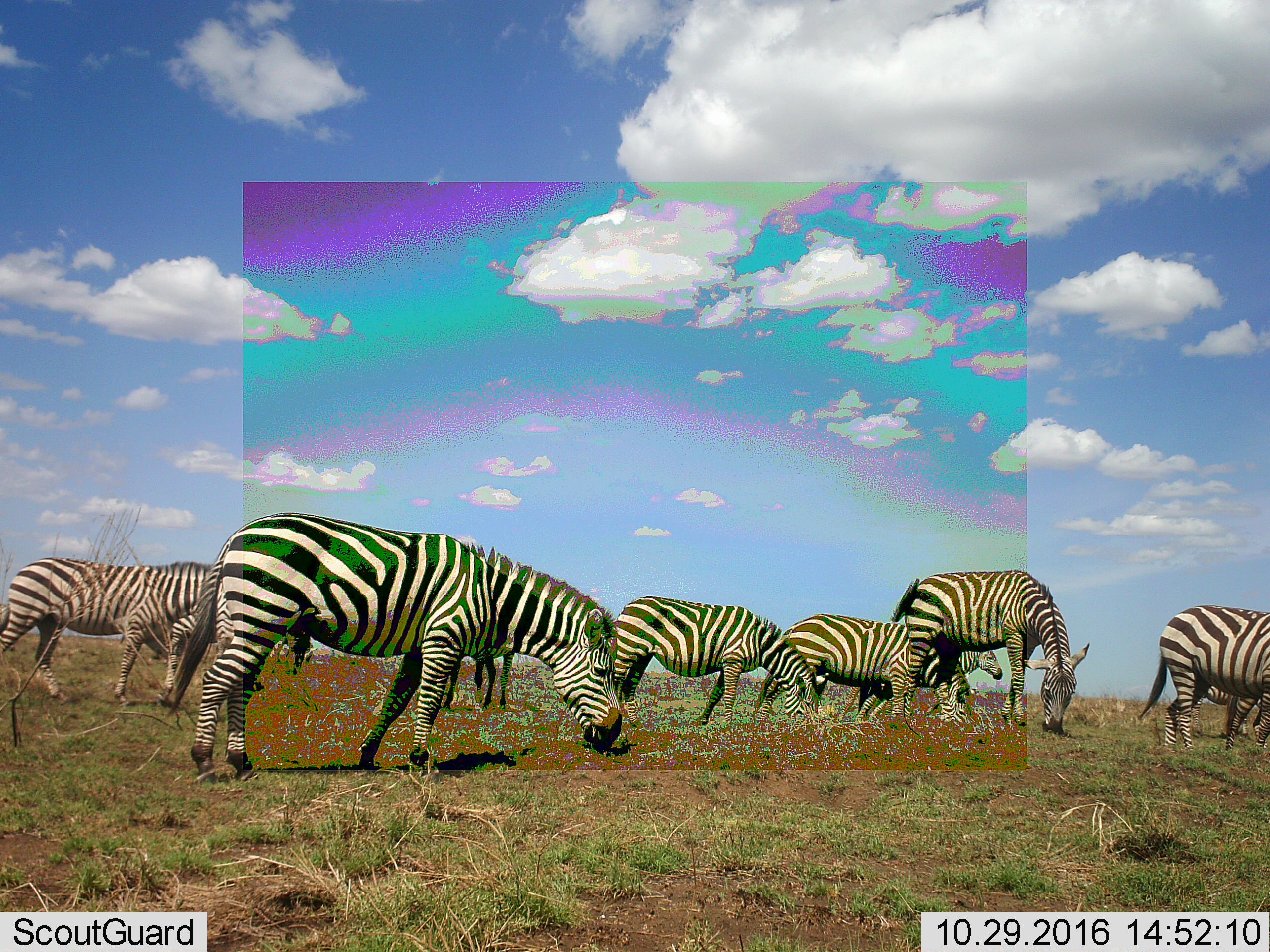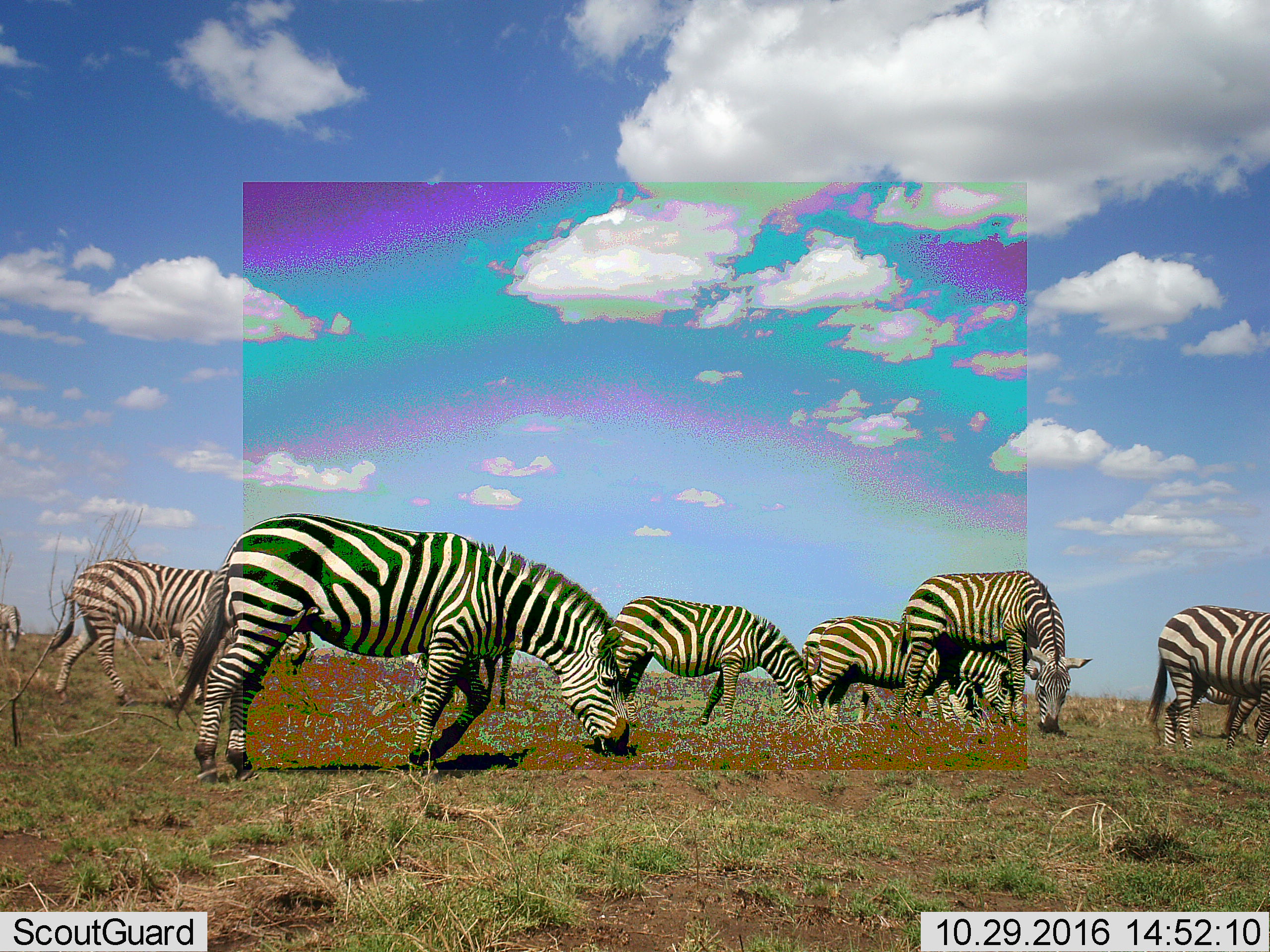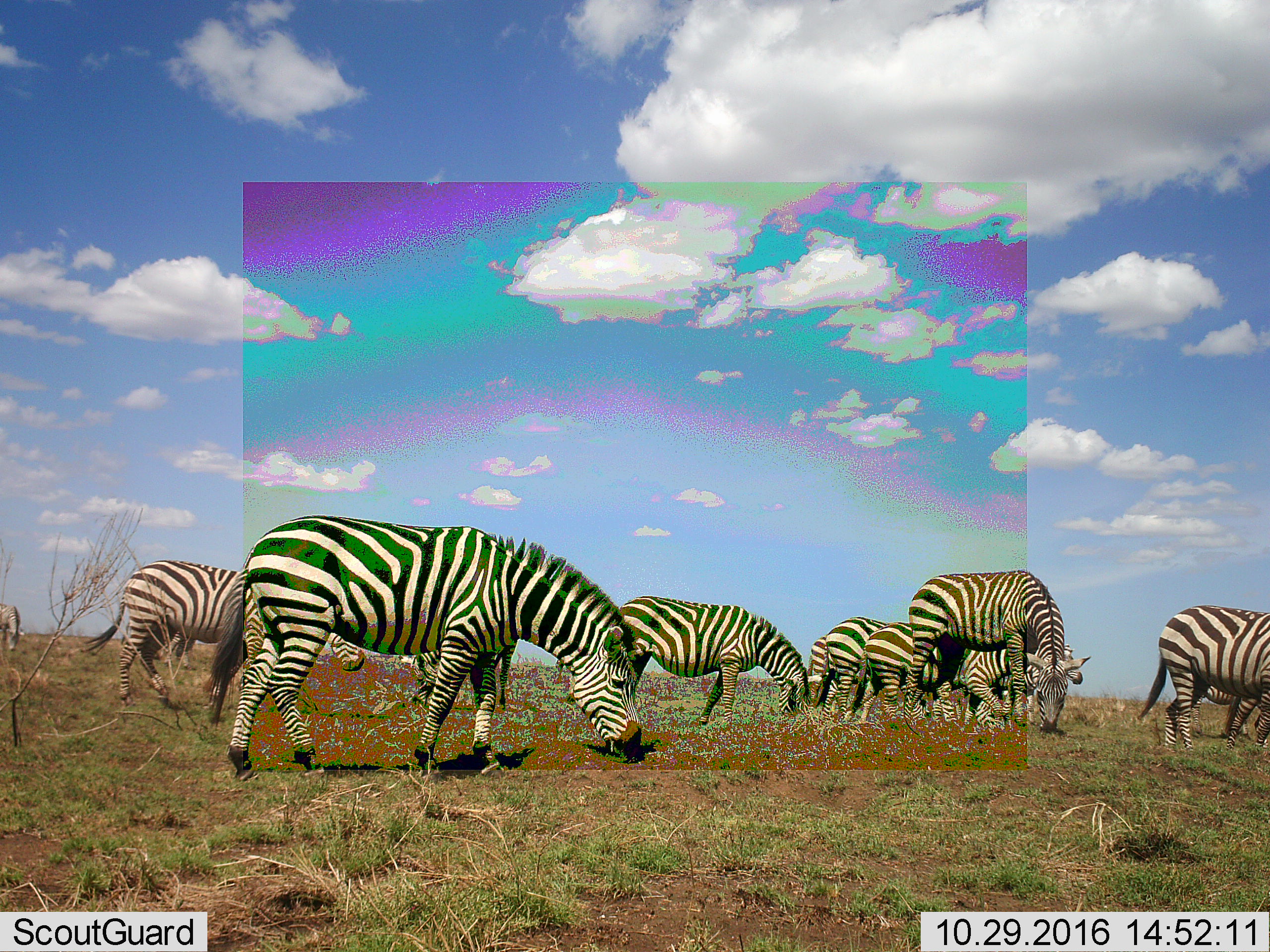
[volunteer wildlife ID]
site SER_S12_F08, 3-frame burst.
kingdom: Animalia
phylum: Chordata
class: Mammalia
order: Perissodactyla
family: Equidae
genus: Equus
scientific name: Equus quagga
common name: plains zebra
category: zebraplains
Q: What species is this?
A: Zebraplains (plains zebra) (Equus quagga).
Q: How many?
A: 10.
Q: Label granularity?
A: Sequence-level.